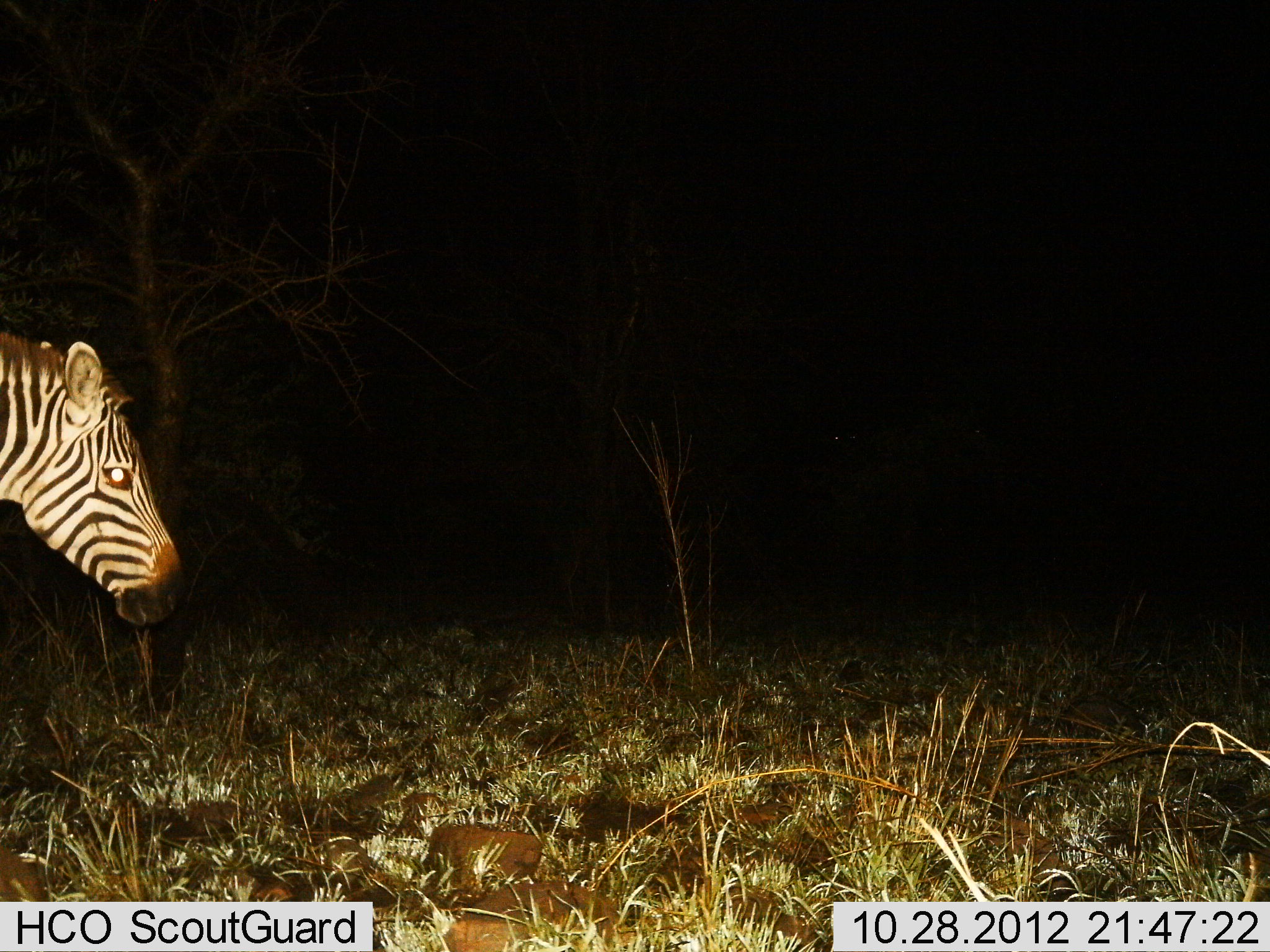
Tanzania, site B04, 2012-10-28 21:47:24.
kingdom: Animalia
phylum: Chordata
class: Mammalia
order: Perissodactyla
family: Equidae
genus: Equus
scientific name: Equus quagga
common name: plains zebra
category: zebra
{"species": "zebra (plains zebra) (Equus quagga)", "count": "1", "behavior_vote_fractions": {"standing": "70%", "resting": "0%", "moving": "30%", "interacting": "0%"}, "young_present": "0%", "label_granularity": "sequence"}